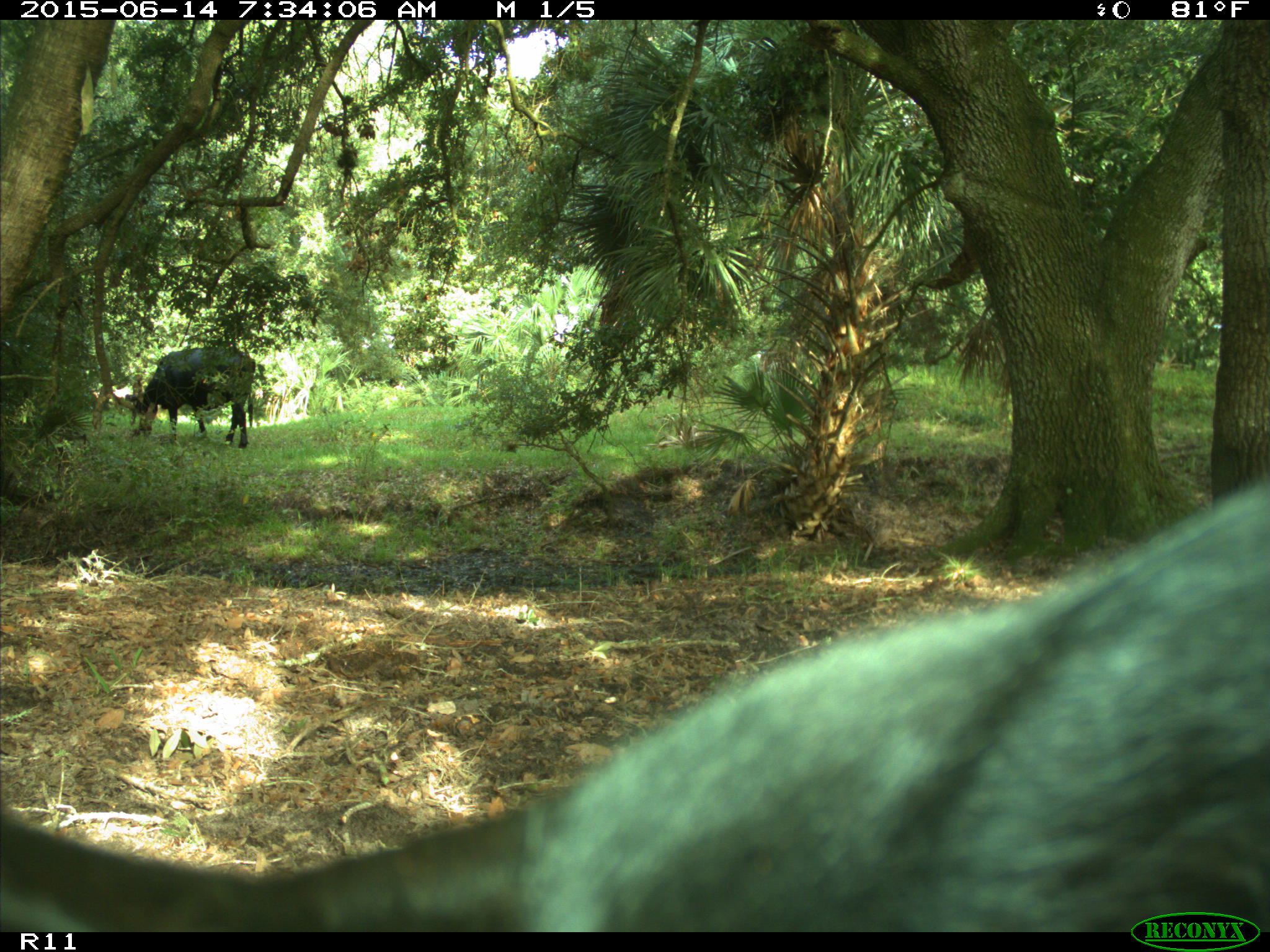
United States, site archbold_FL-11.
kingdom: Animalia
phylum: Chordata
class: Mammalia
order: Artiodactyla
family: Bovidae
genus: Bos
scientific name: Bos taurus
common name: domestic cow